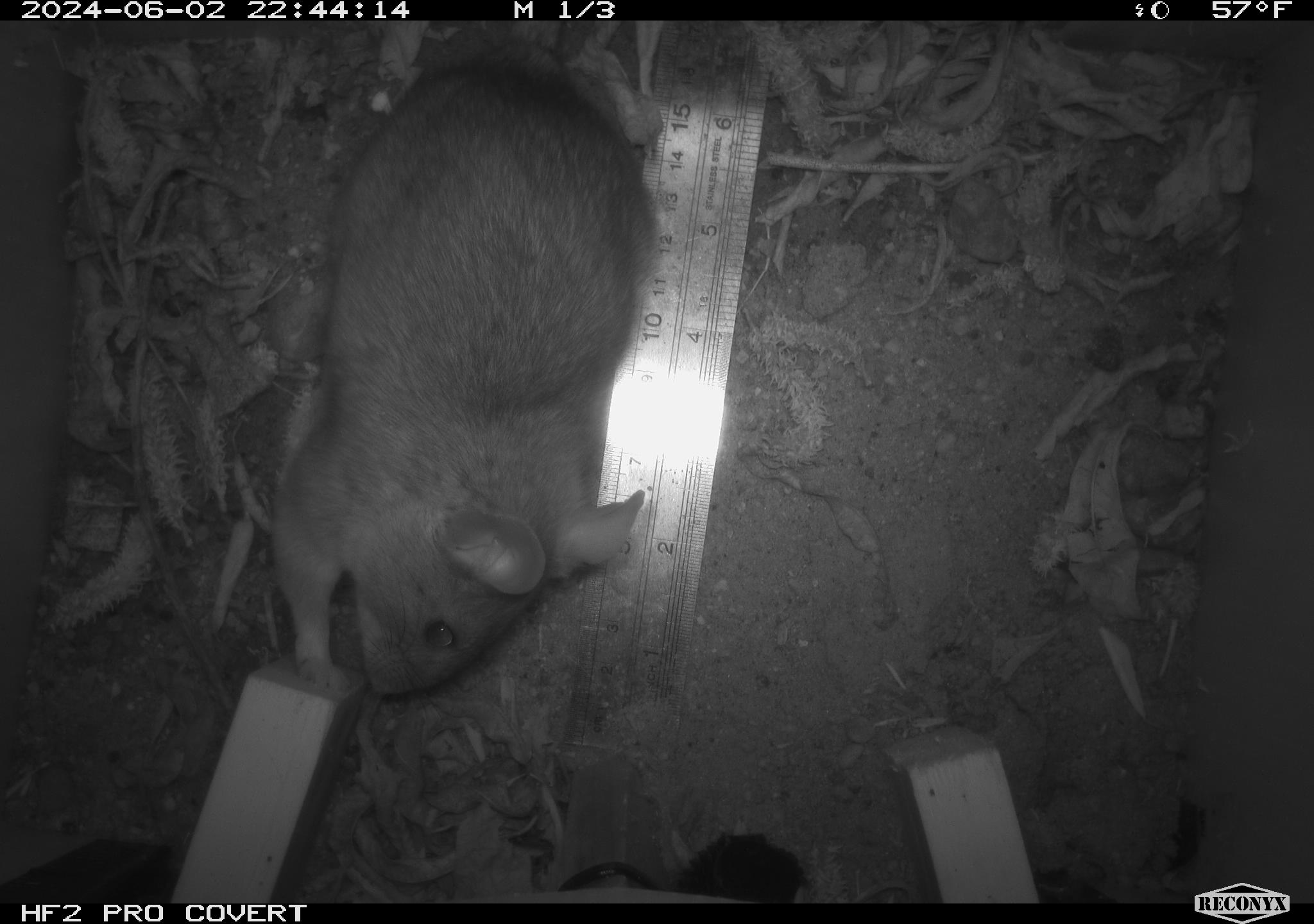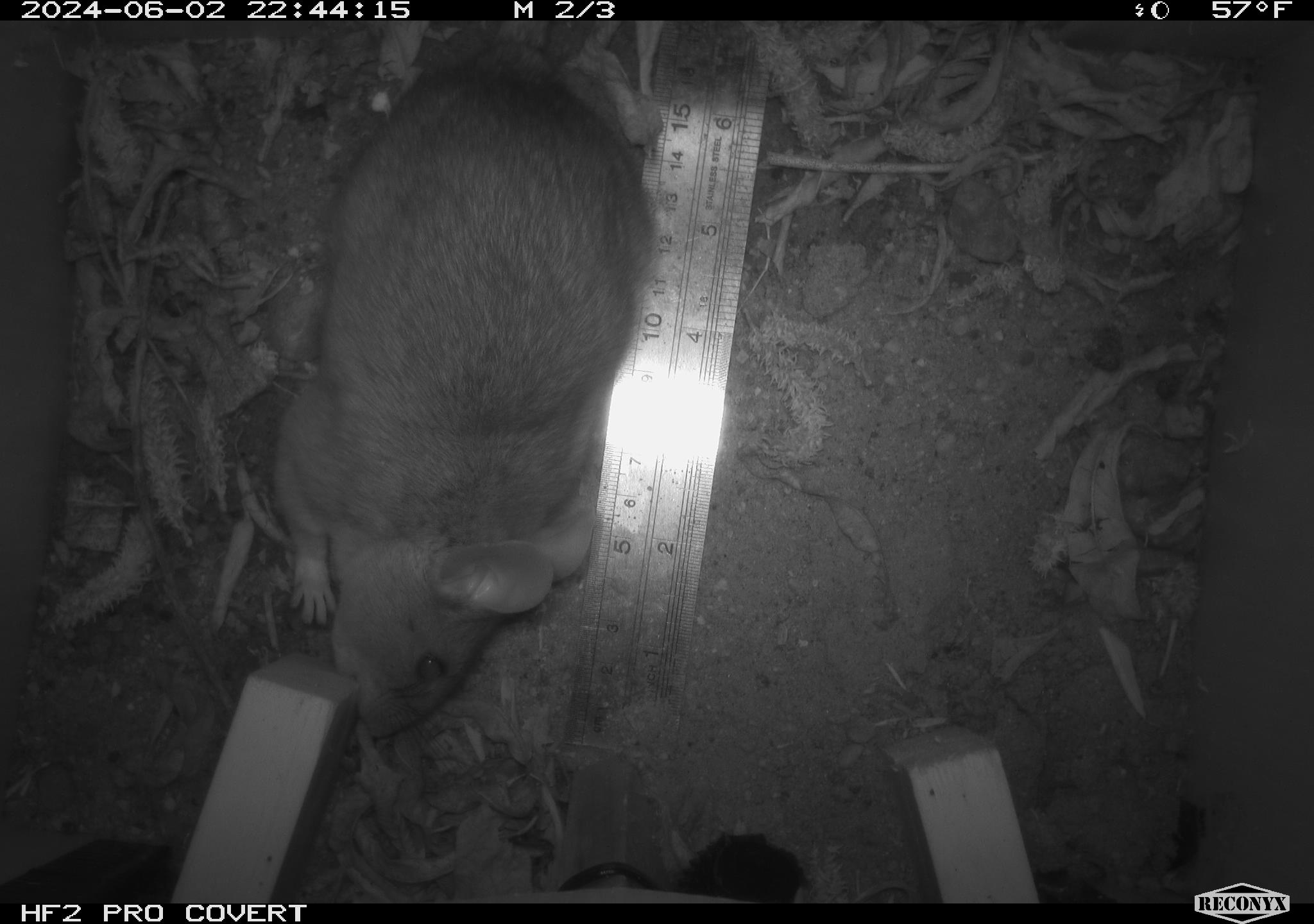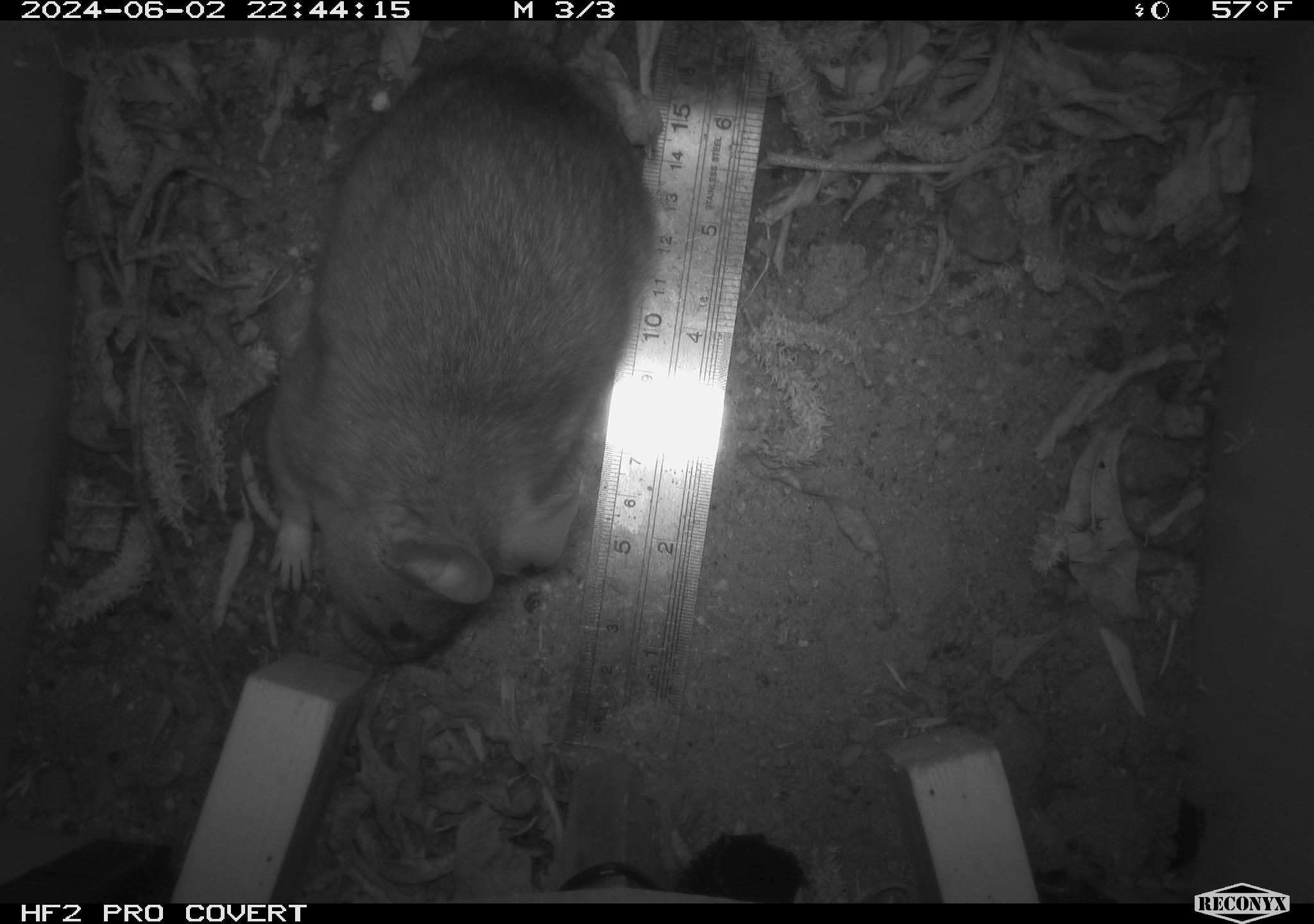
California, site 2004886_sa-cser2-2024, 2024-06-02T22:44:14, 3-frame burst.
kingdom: Animalia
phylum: Chordata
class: Mammalia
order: Rodentia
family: Muridae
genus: Rattus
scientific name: Rattus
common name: rat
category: rattus species